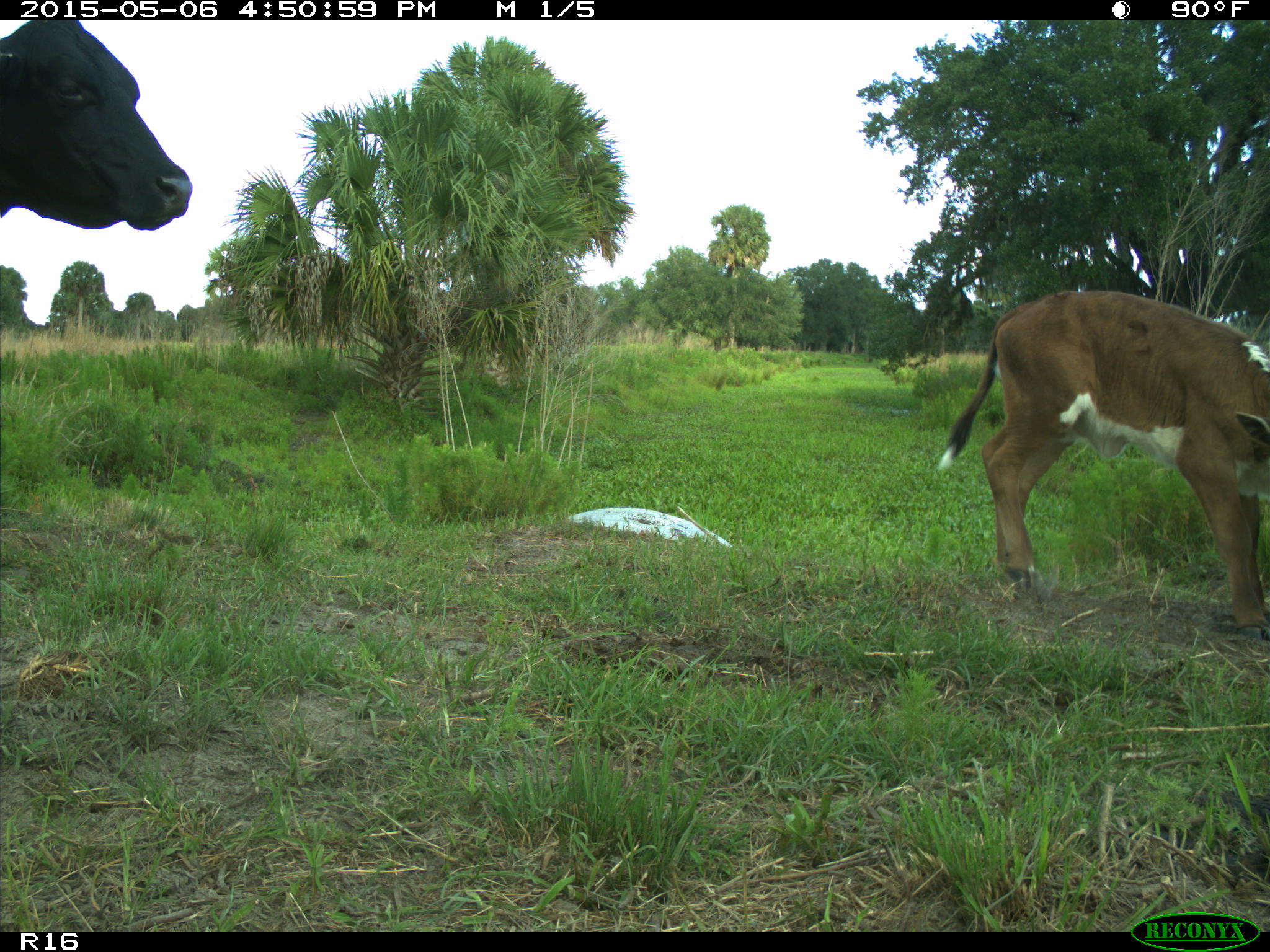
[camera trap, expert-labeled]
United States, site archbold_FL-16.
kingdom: Animalia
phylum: Chordata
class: Mammalia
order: Artiodactyla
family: Bovidae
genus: Bos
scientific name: Bos taurus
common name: domestic cow